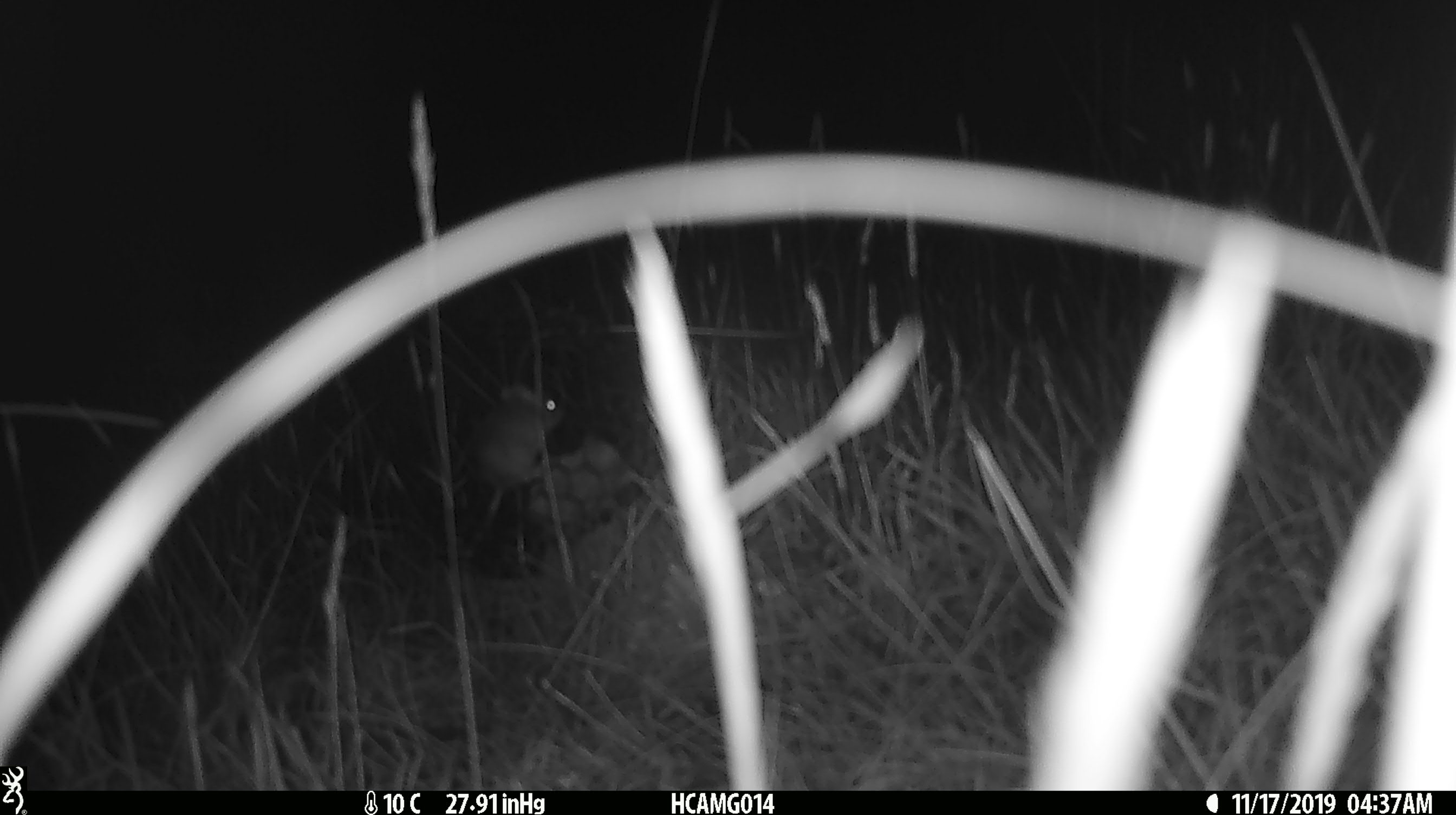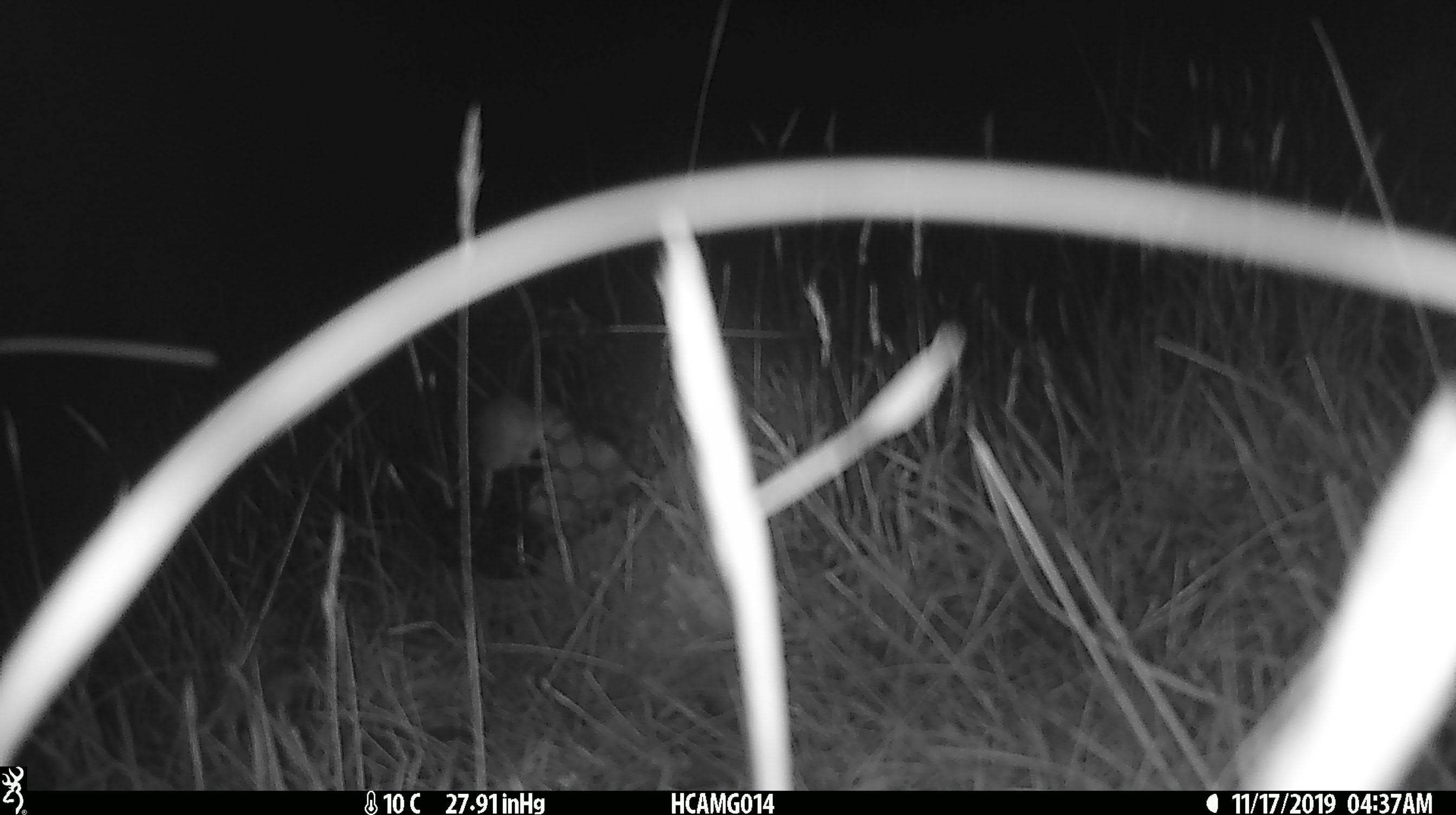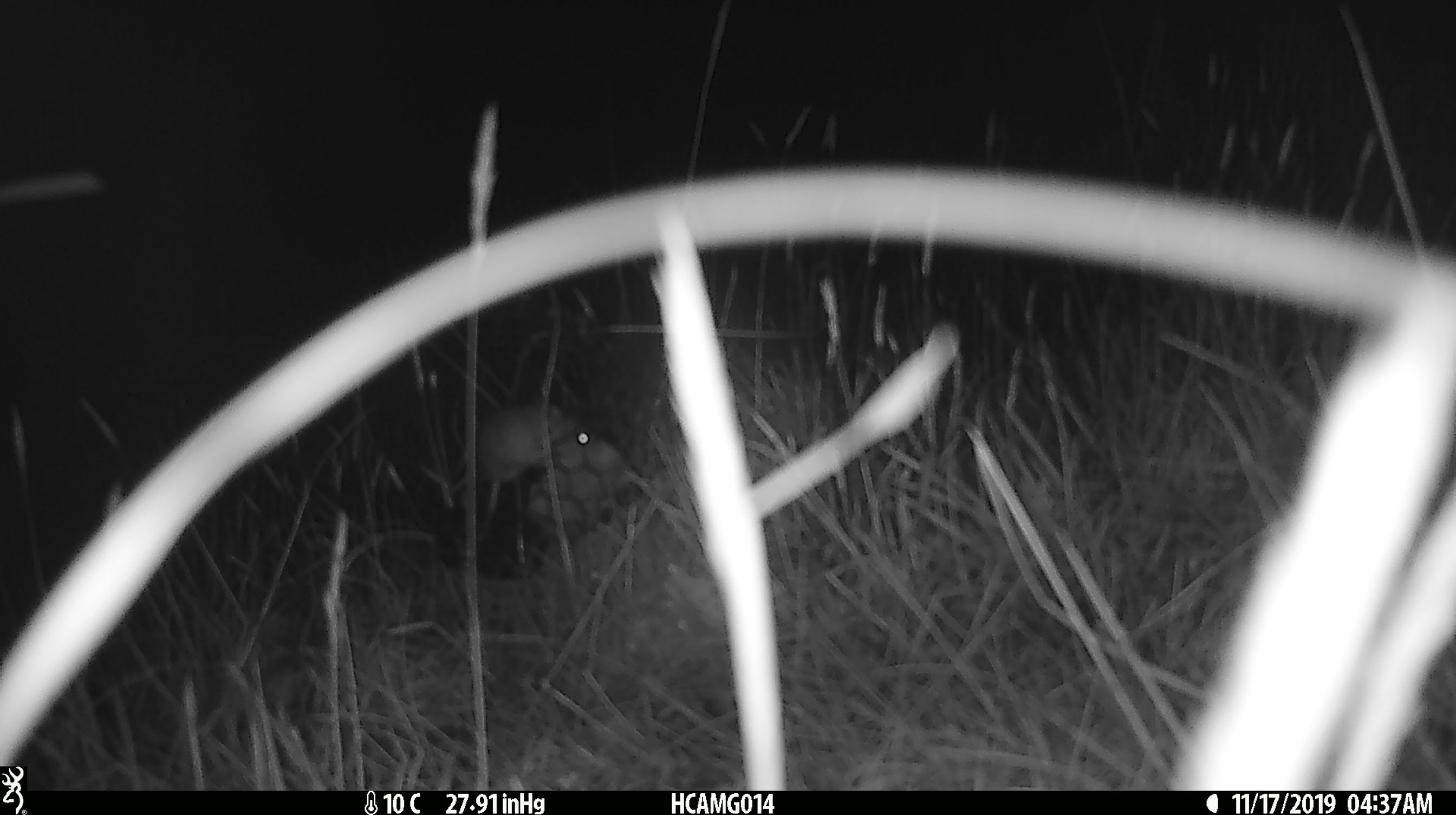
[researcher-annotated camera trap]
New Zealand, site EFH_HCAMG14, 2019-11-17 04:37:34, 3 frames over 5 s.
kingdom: Animalia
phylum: Chordata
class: Mammalia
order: Rodentia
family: Muridae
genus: Mus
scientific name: Mus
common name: mouse